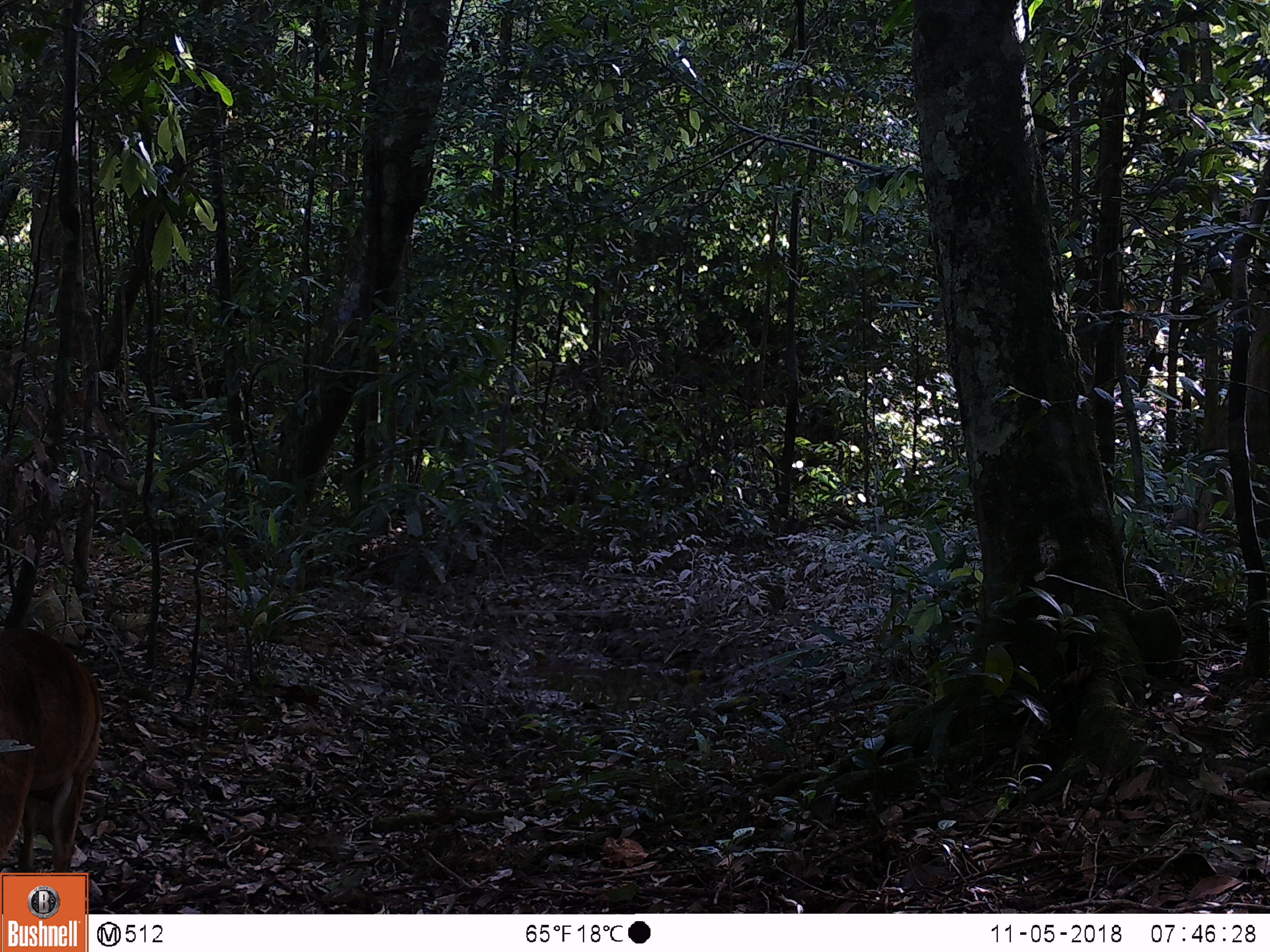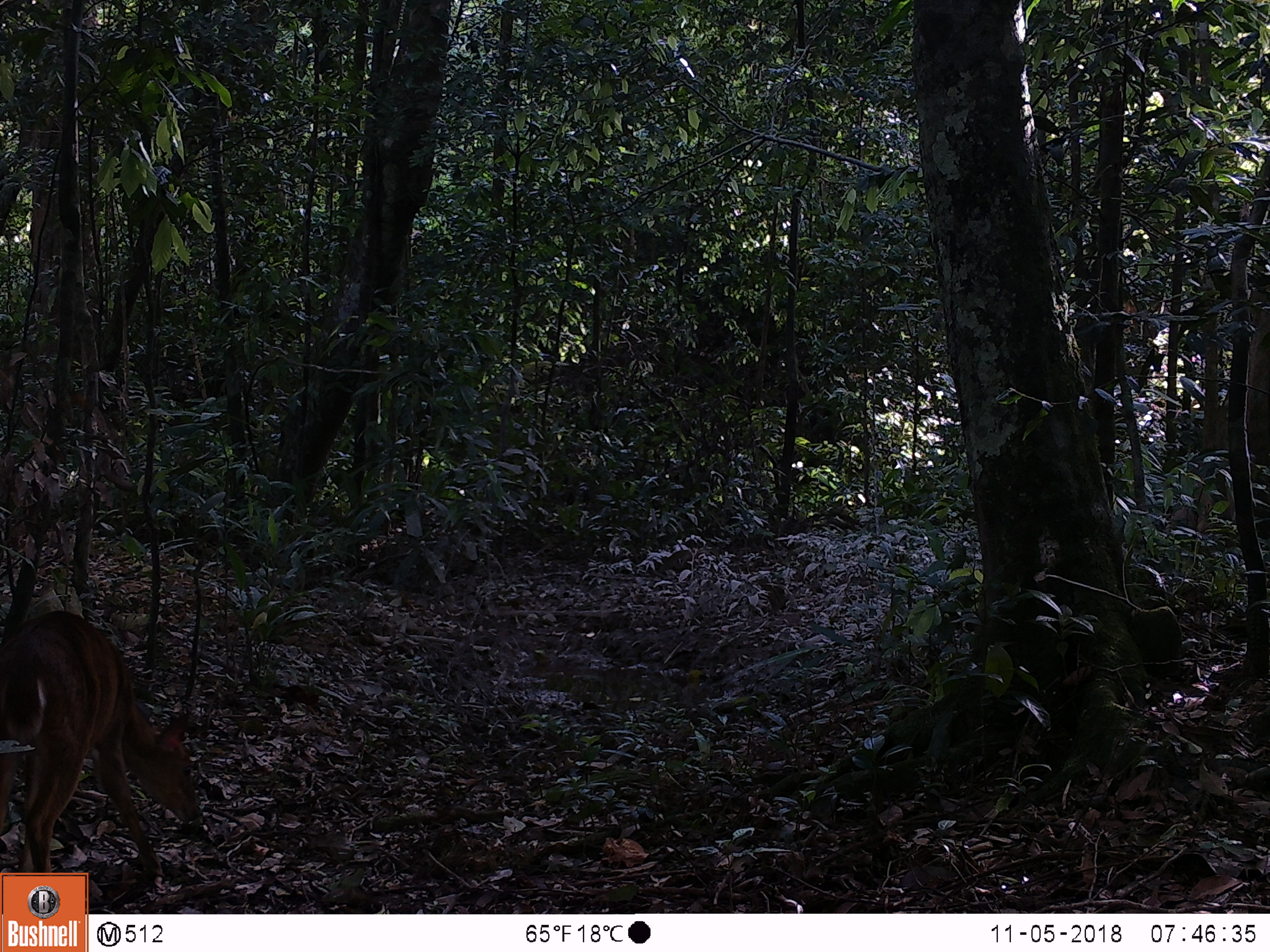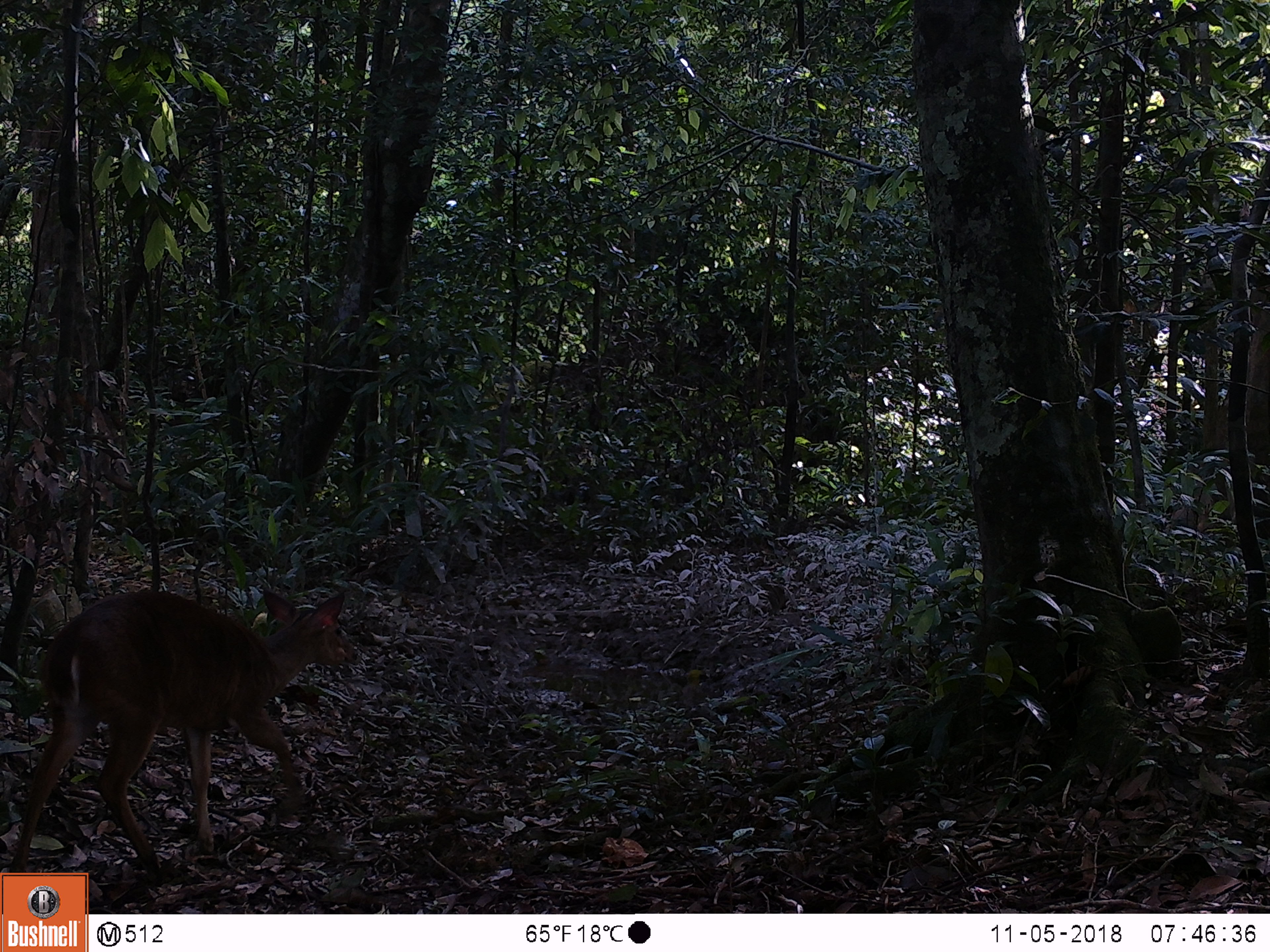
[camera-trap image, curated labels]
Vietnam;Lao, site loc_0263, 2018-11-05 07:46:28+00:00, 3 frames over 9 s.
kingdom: Animalia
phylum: Chordata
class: Mammalia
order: Artiodactyla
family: Cervidae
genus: Muntiacus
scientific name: Muntiacus vuquangensis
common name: large-antlered muntjac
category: large antlered muntjac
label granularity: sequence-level